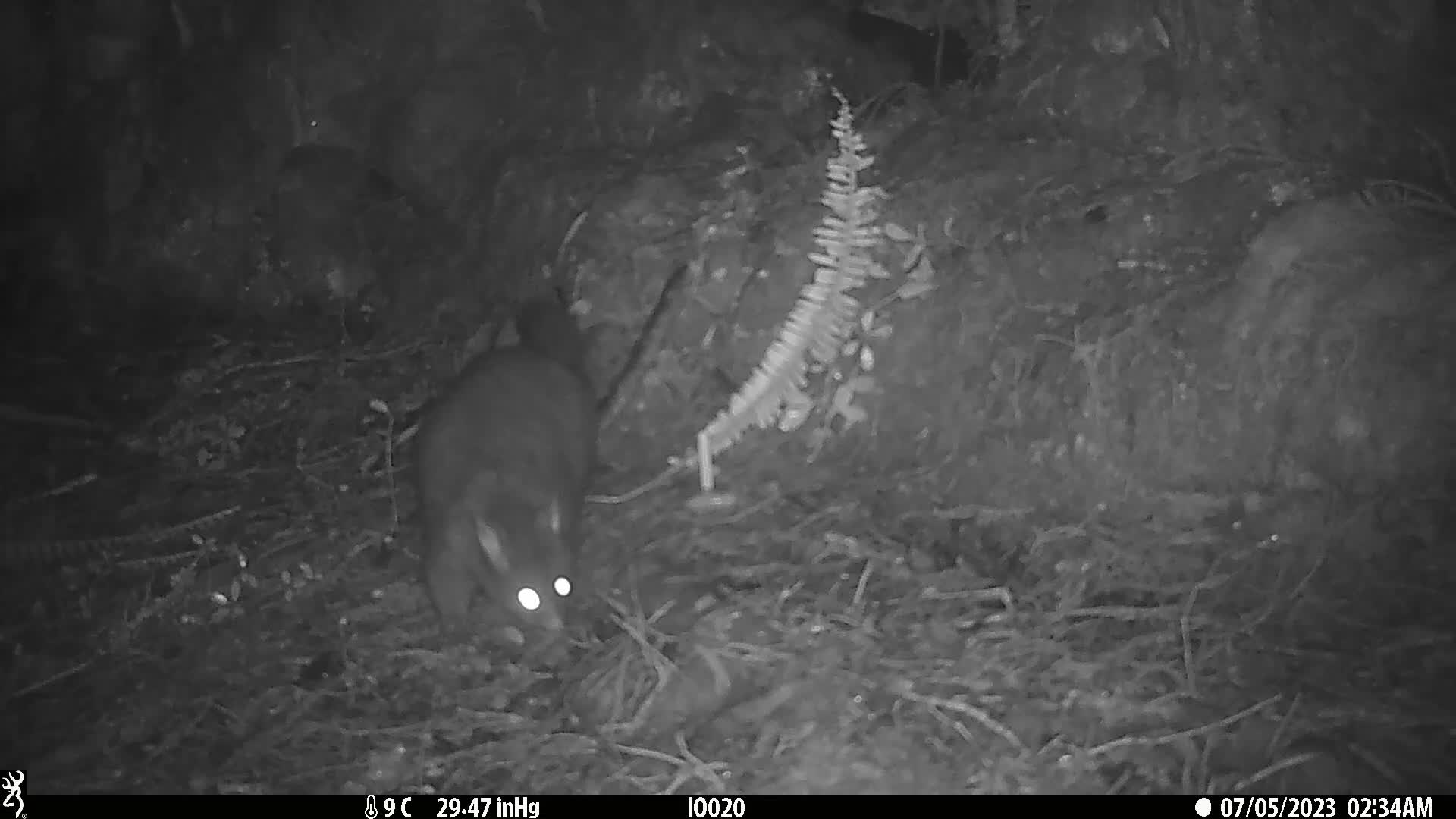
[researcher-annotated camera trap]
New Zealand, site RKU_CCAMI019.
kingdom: Animalia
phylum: Chordata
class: Mammalia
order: Diprotodontia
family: Phalangeridae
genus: Trichosurus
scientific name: Trichosurus vulpecula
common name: common brushtail possum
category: possum